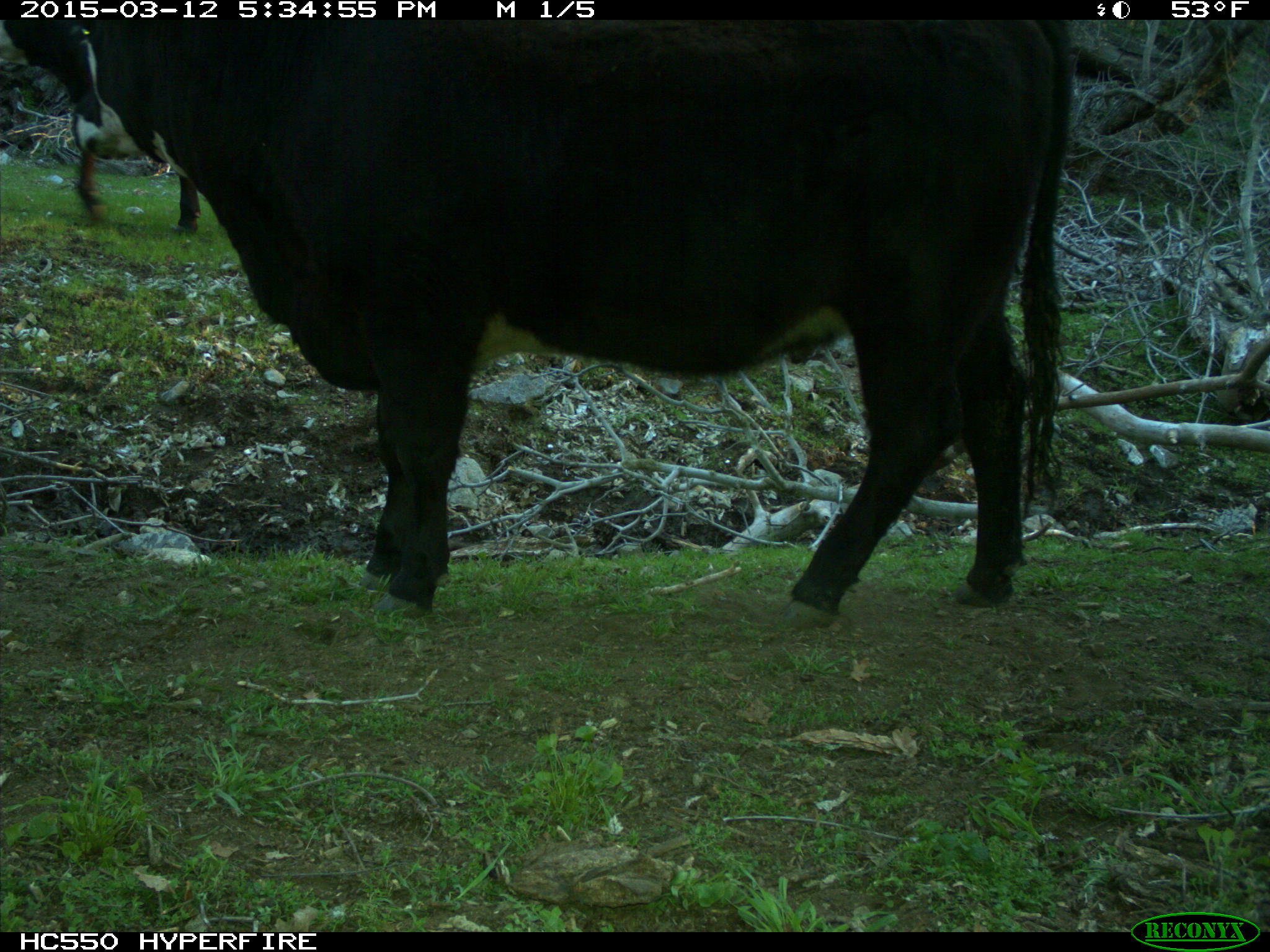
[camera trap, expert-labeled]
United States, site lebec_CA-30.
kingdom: Animalia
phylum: Chordata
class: Mammalia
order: Artiodactyla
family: Bovidae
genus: Bos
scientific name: Bos taurus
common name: domestic cow